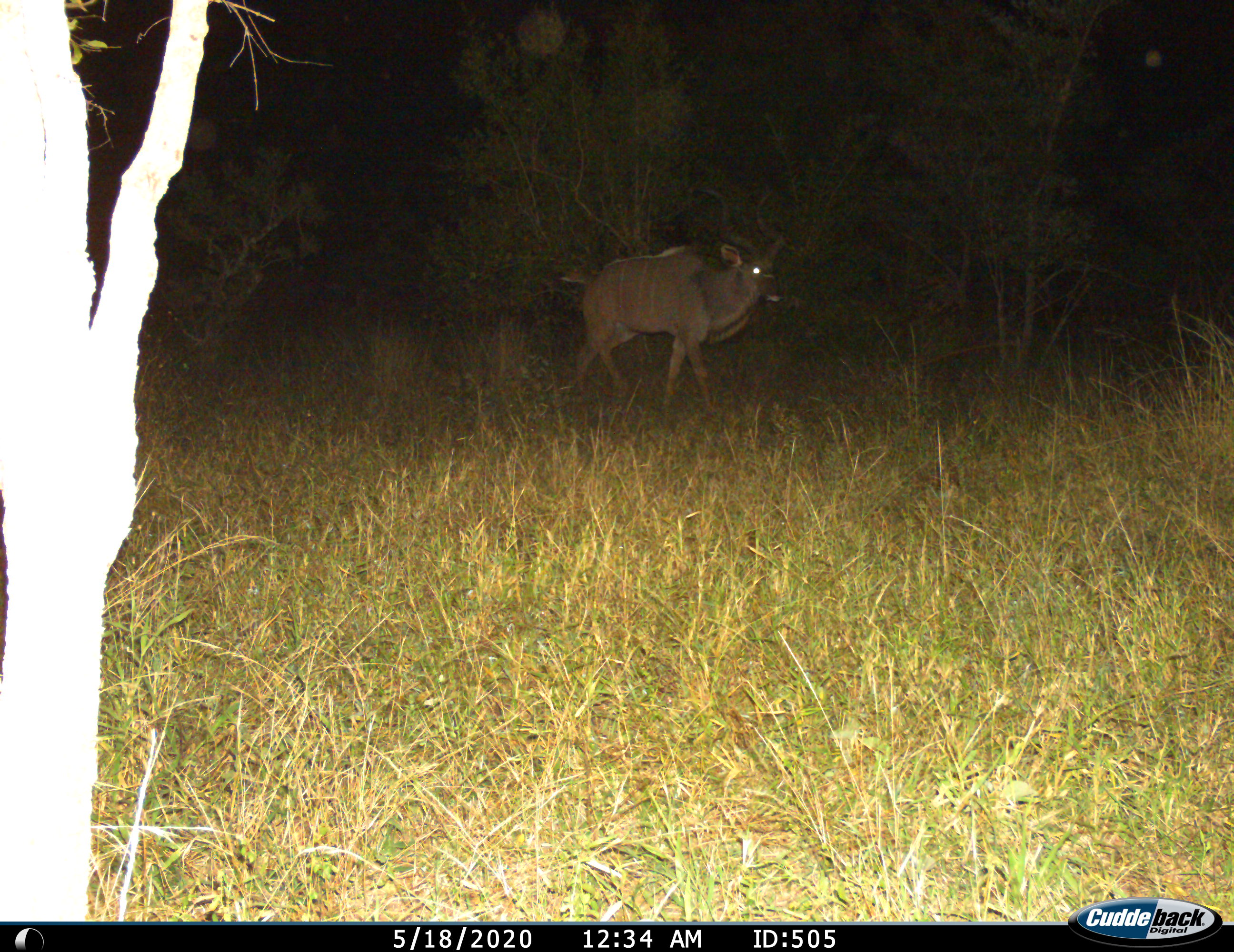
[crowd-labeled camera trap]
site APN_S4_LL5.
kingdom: Animalia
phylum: Chordata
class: Mammalia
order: Artiodactyla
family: Bovidae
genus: Tragelaphus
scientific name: Tragelaphus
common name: kudu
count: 1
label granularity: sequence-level